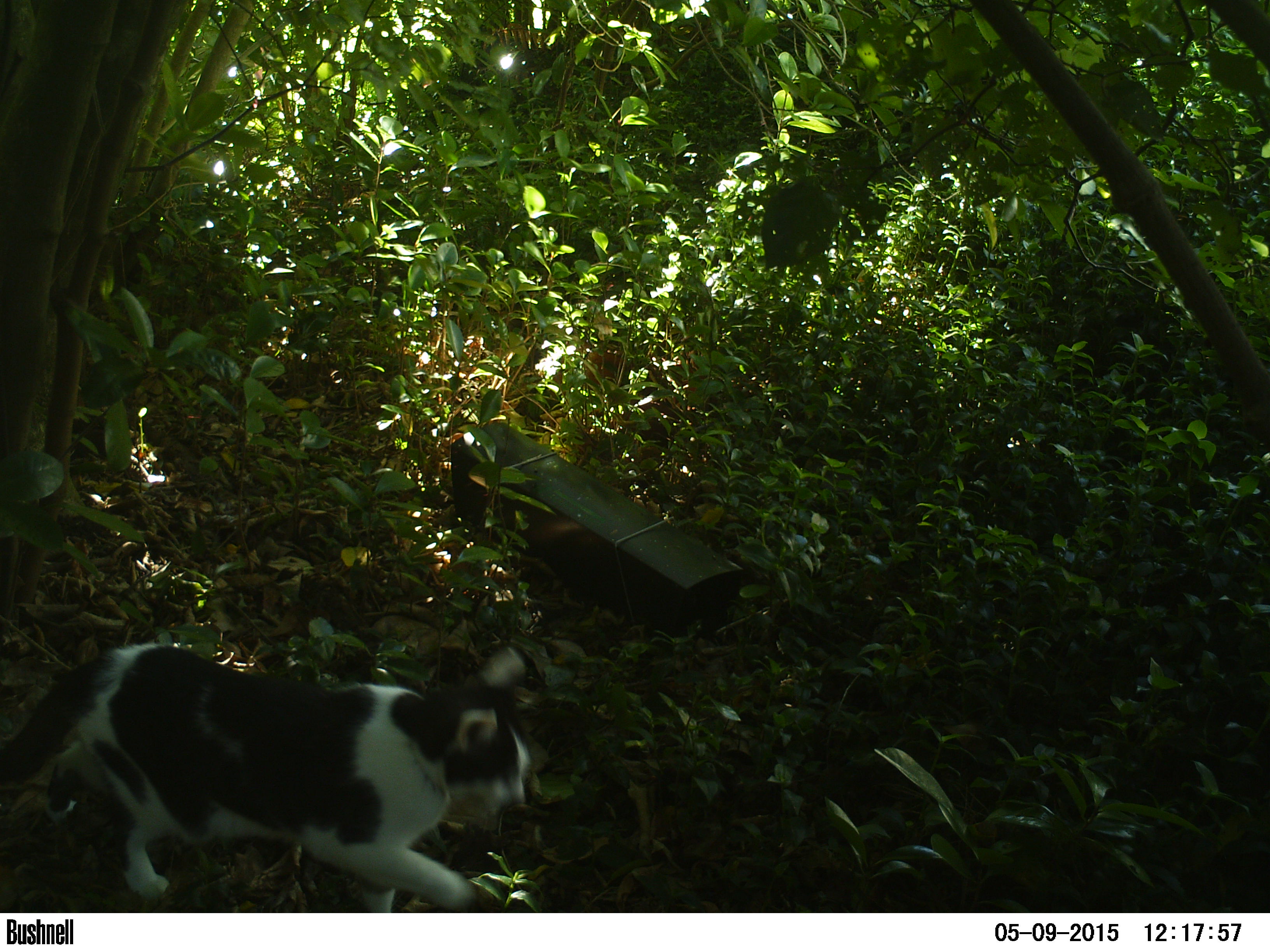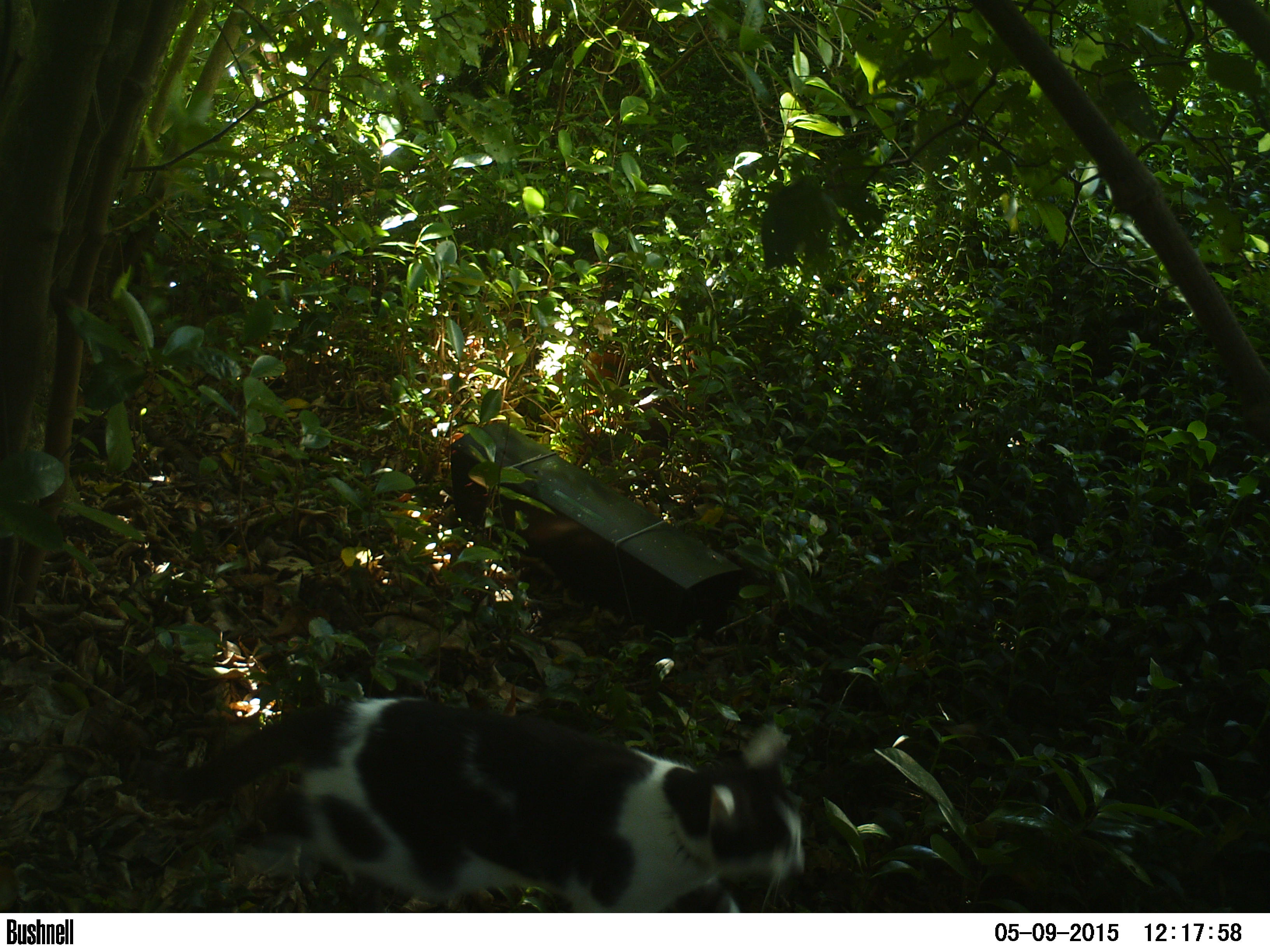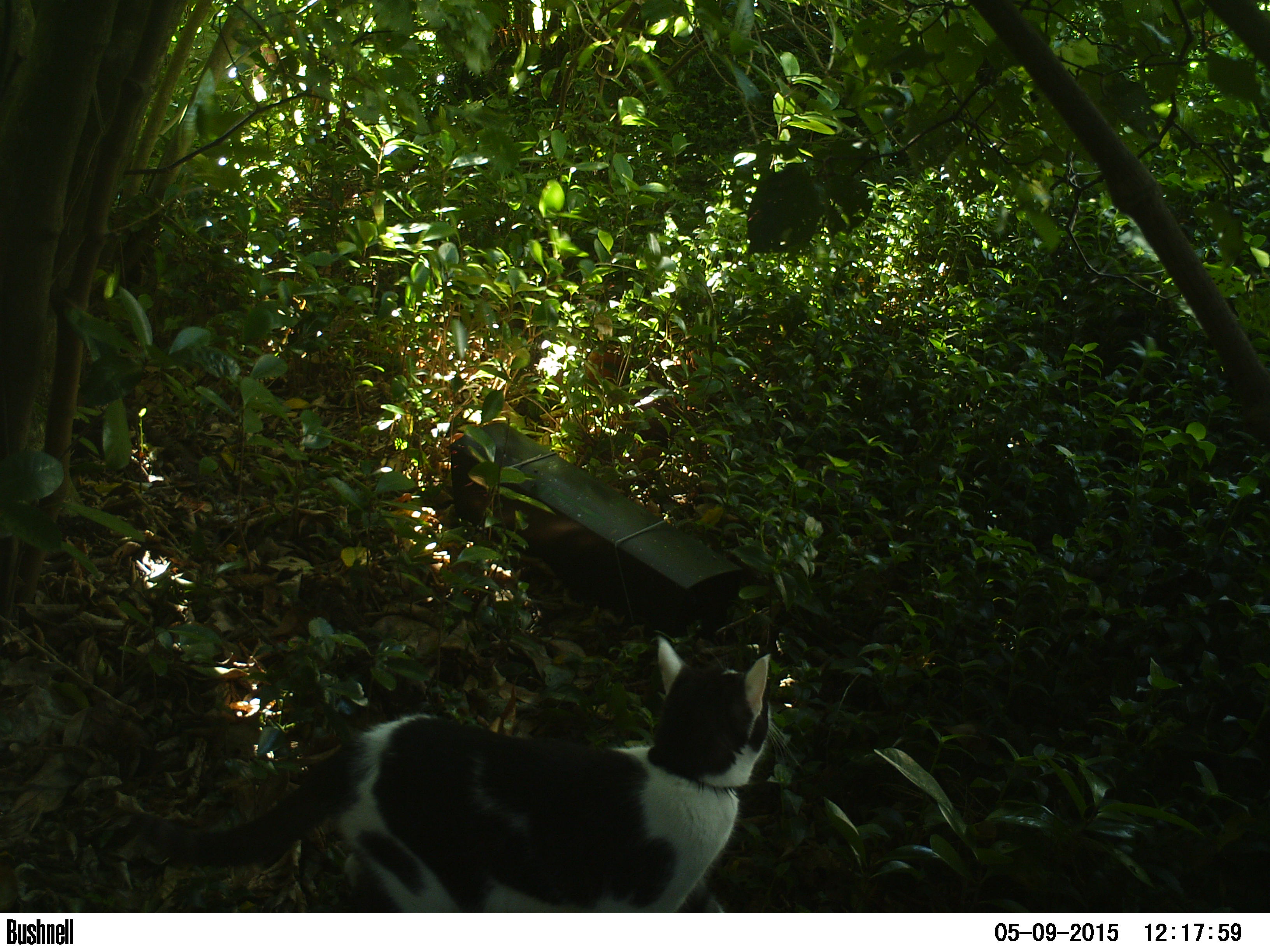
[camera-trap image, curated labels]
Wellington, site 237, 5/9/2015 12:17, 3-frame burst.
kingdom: Animalia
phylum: Chordata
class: Mammalia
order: Carnivora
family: Felidae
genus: Felis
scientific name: Felis catus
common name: cat